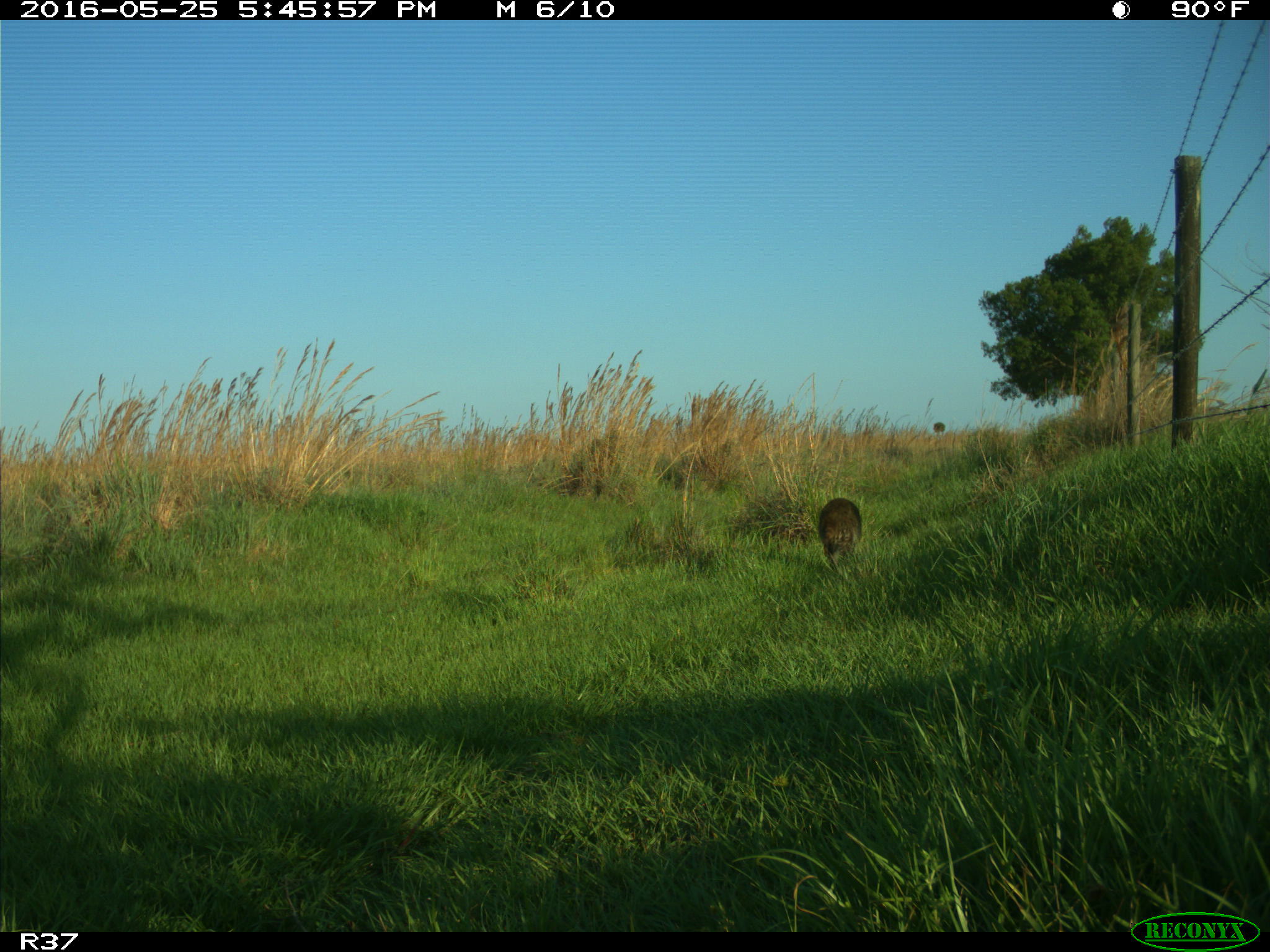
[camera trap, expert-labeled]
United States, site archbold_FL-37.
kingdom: Animalia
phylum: Chordata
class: Mammalia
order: Carnivora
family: Procyonidae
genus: Procyon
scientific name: Procyon lotor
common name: common raccoon